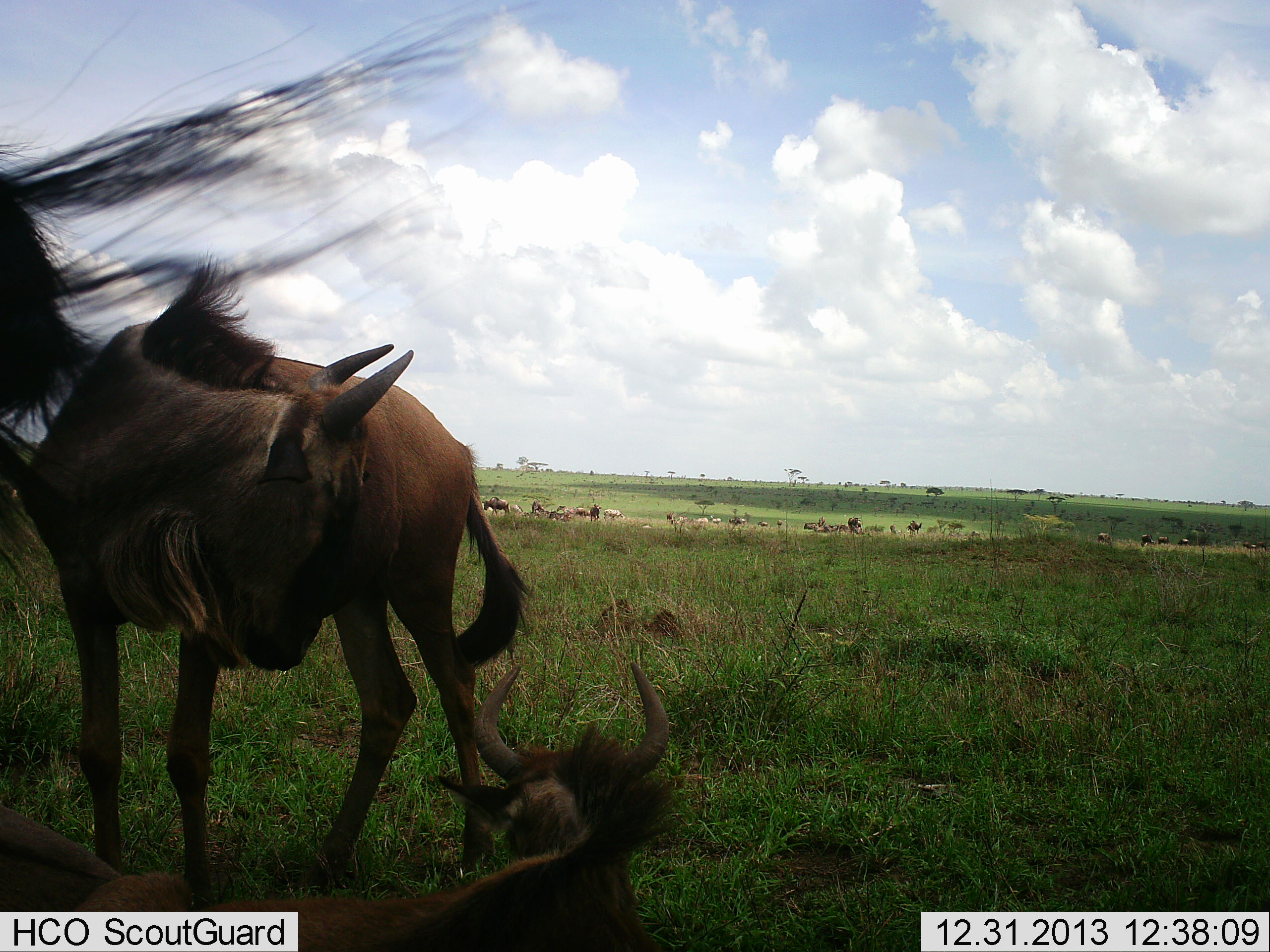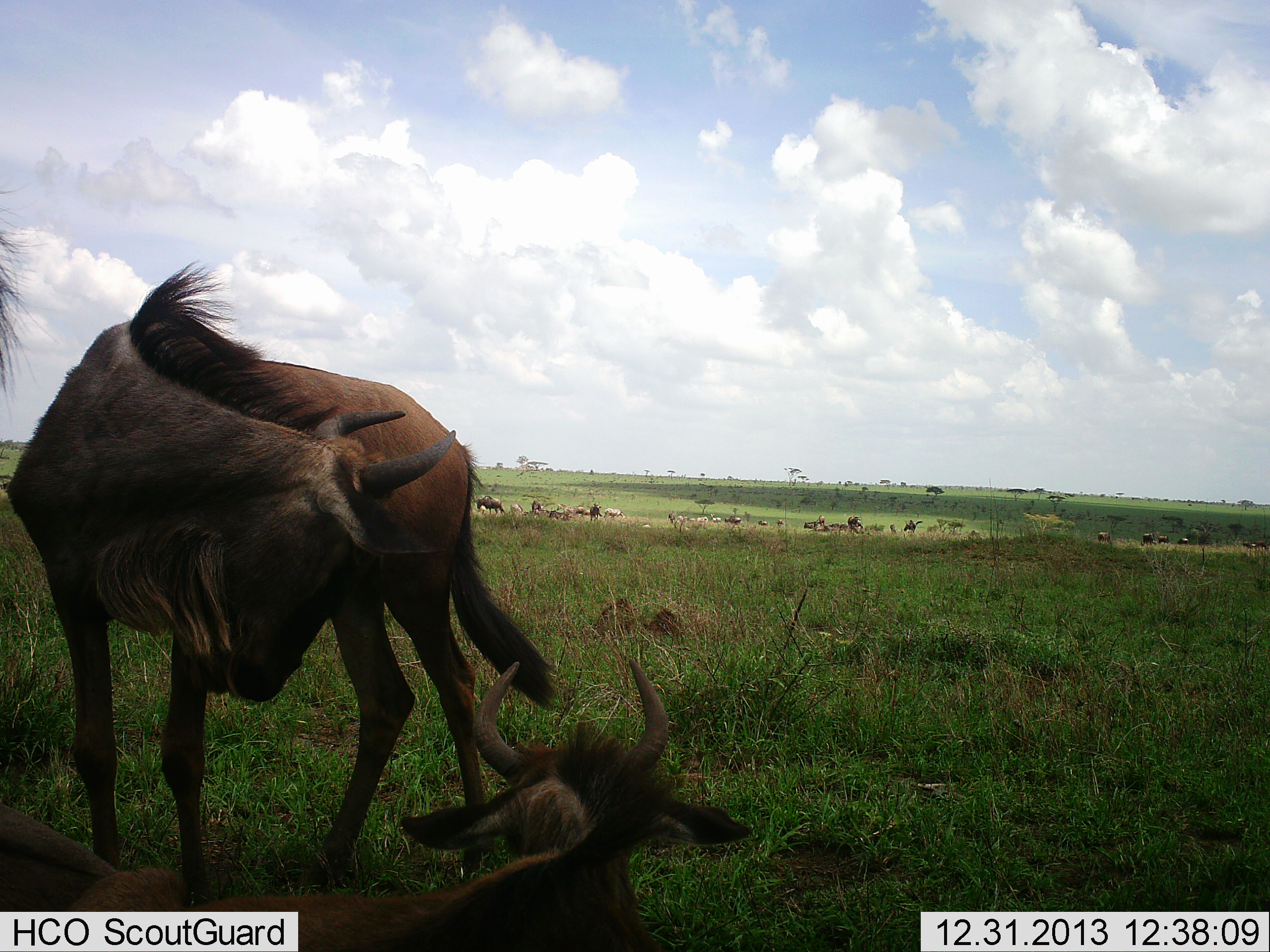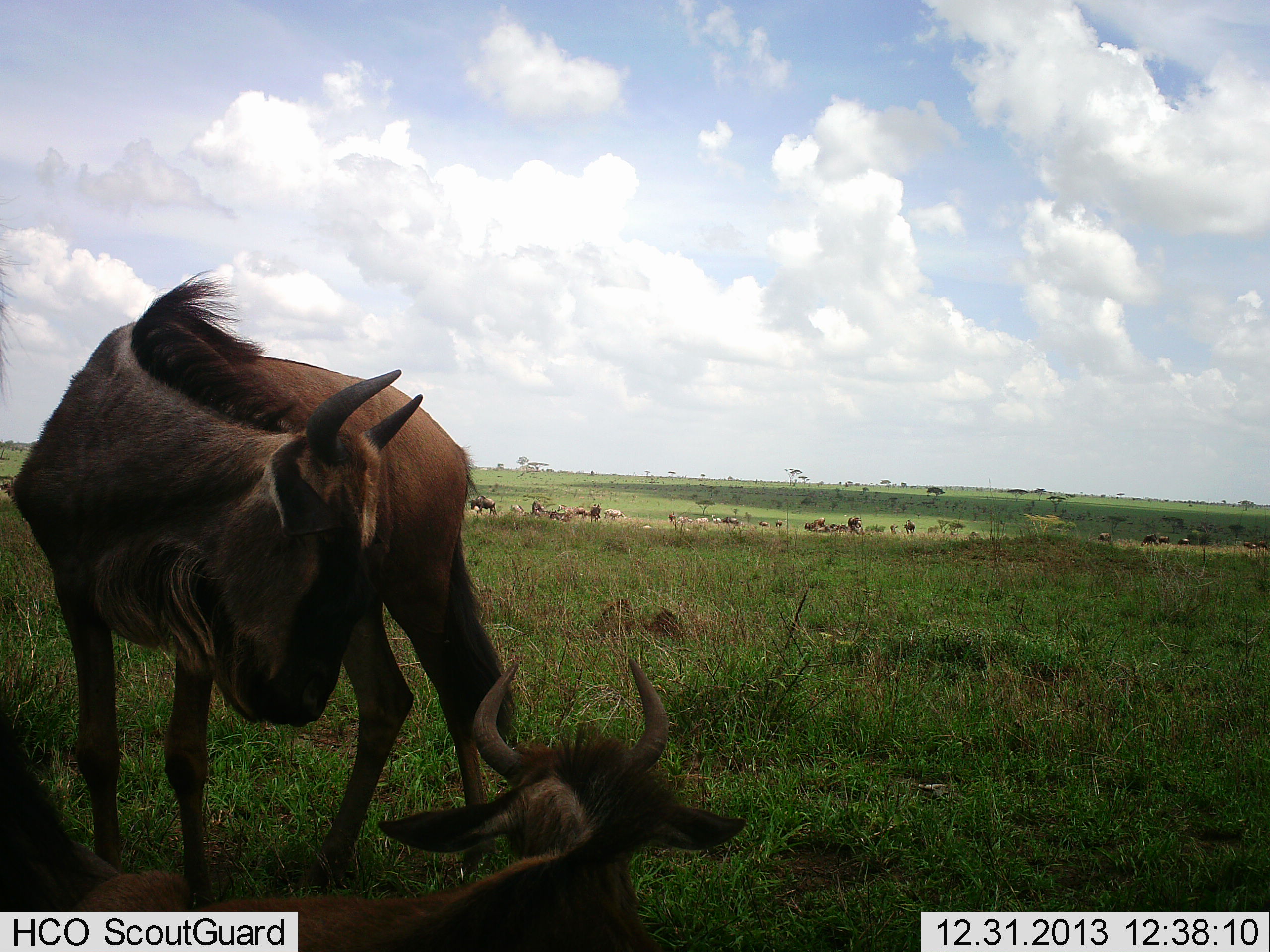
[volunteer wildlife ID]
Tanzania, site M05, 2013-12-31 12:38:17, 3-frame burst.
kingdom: Animalia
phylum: Chordata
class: Mammalia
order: Artiodactyla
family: Bovidae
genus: Connochaetes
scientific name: Connochaetes taurinus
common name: blue wildebeest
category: wildebeest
Wildebeest (blue wildebeest) (Connochaetes taurinus), count 11-50. Behavior (volunteer vote fractions): standing 91%, resting 91%, moving 45%, interacting 9%. Young present (vote fraction): 9%. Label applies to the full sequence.